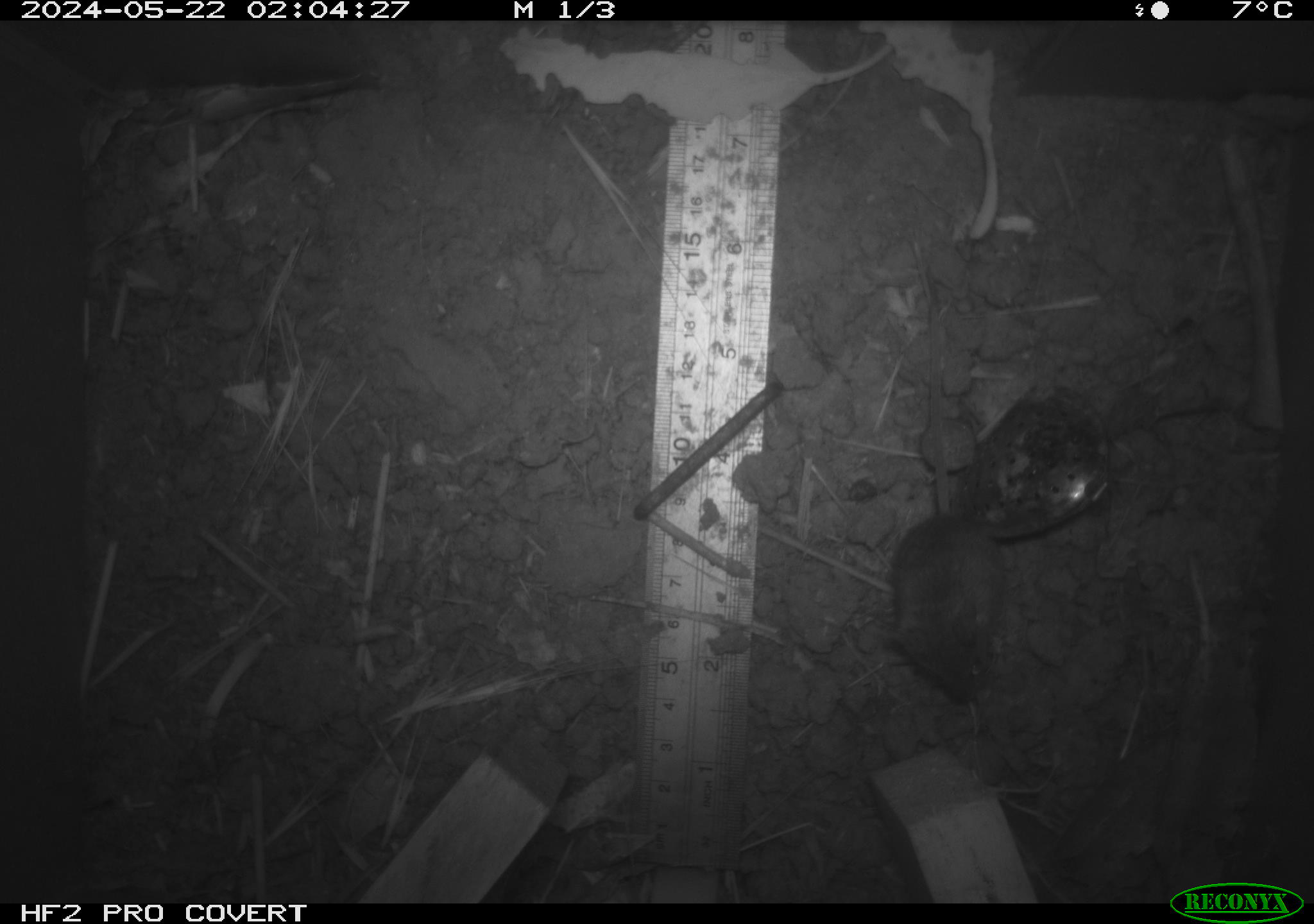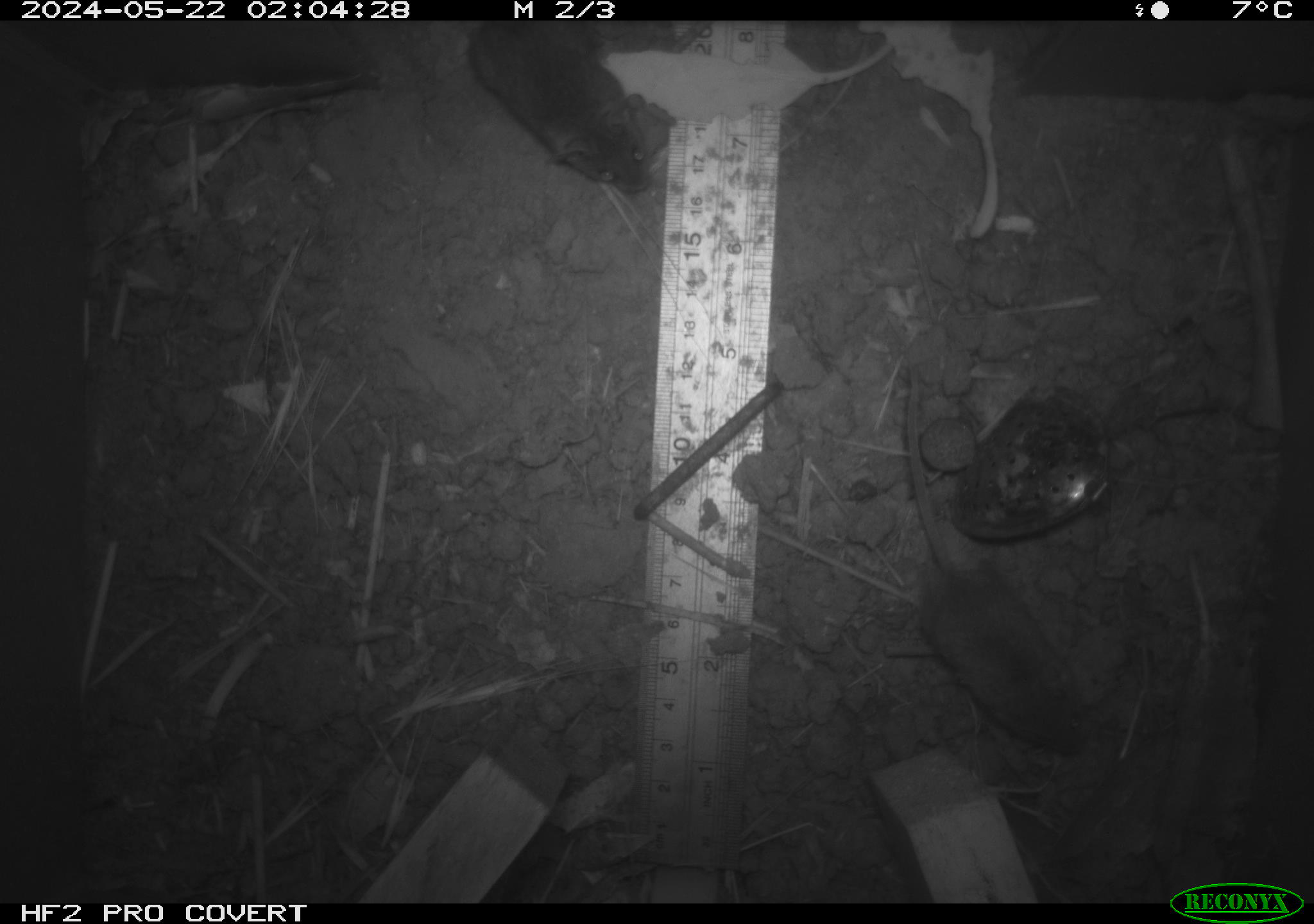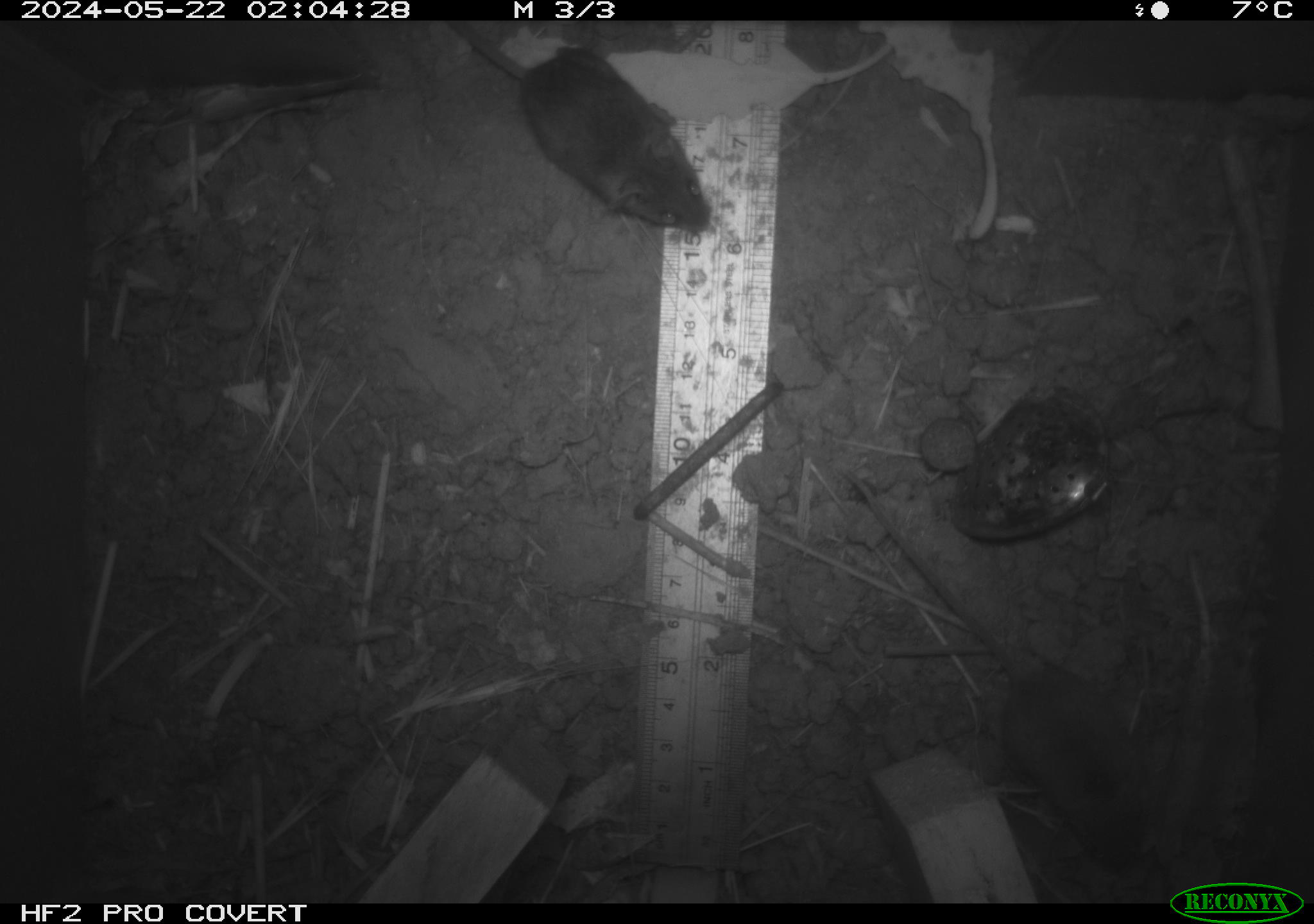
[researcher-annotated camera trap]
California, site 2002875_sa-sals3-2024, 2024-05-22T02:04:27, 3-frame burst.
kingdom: Animalia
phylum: Chordata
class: Mammalia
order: Rodentia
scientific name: Rodentia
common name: mouse species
Mouse species (Rodentia).